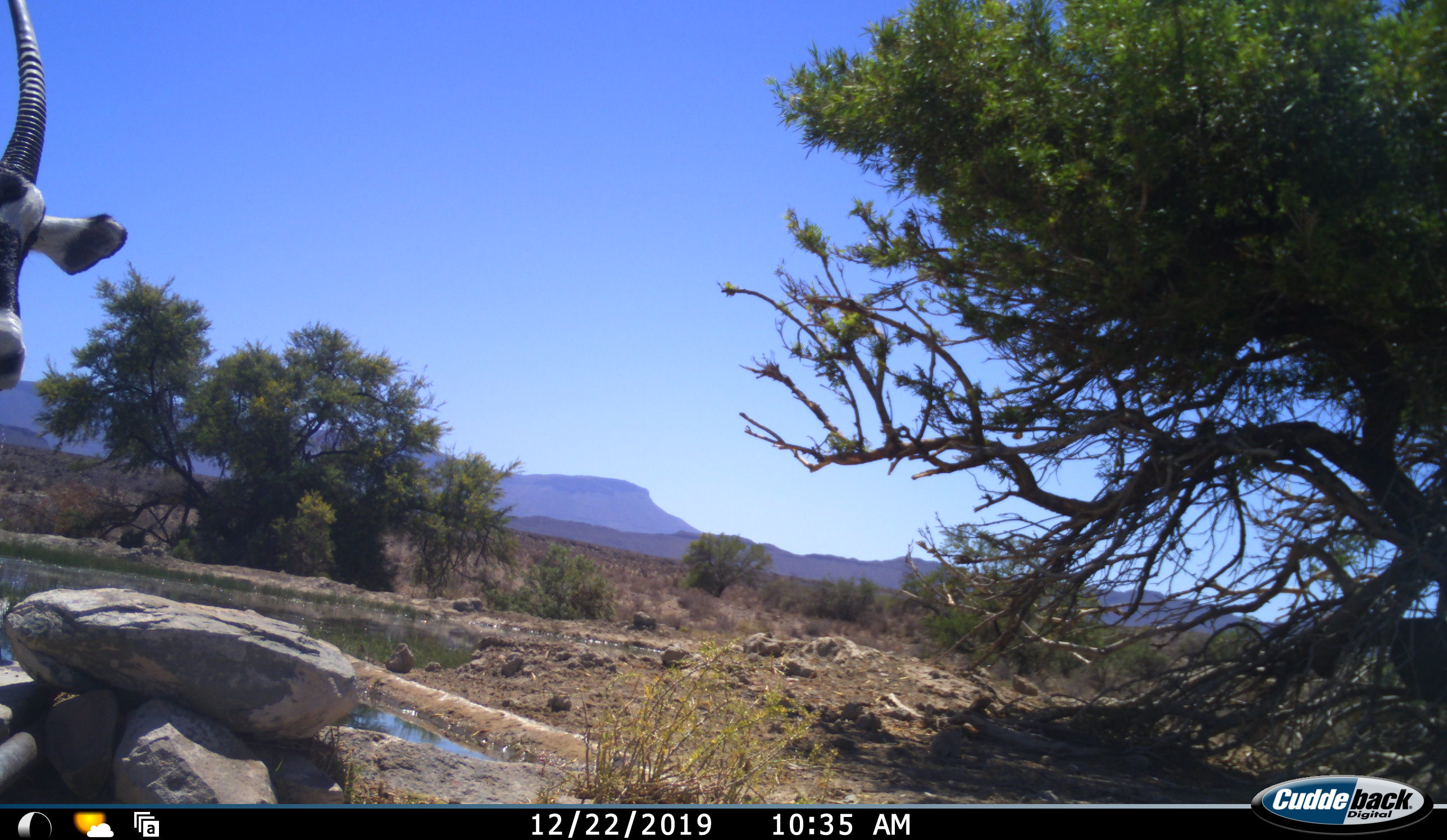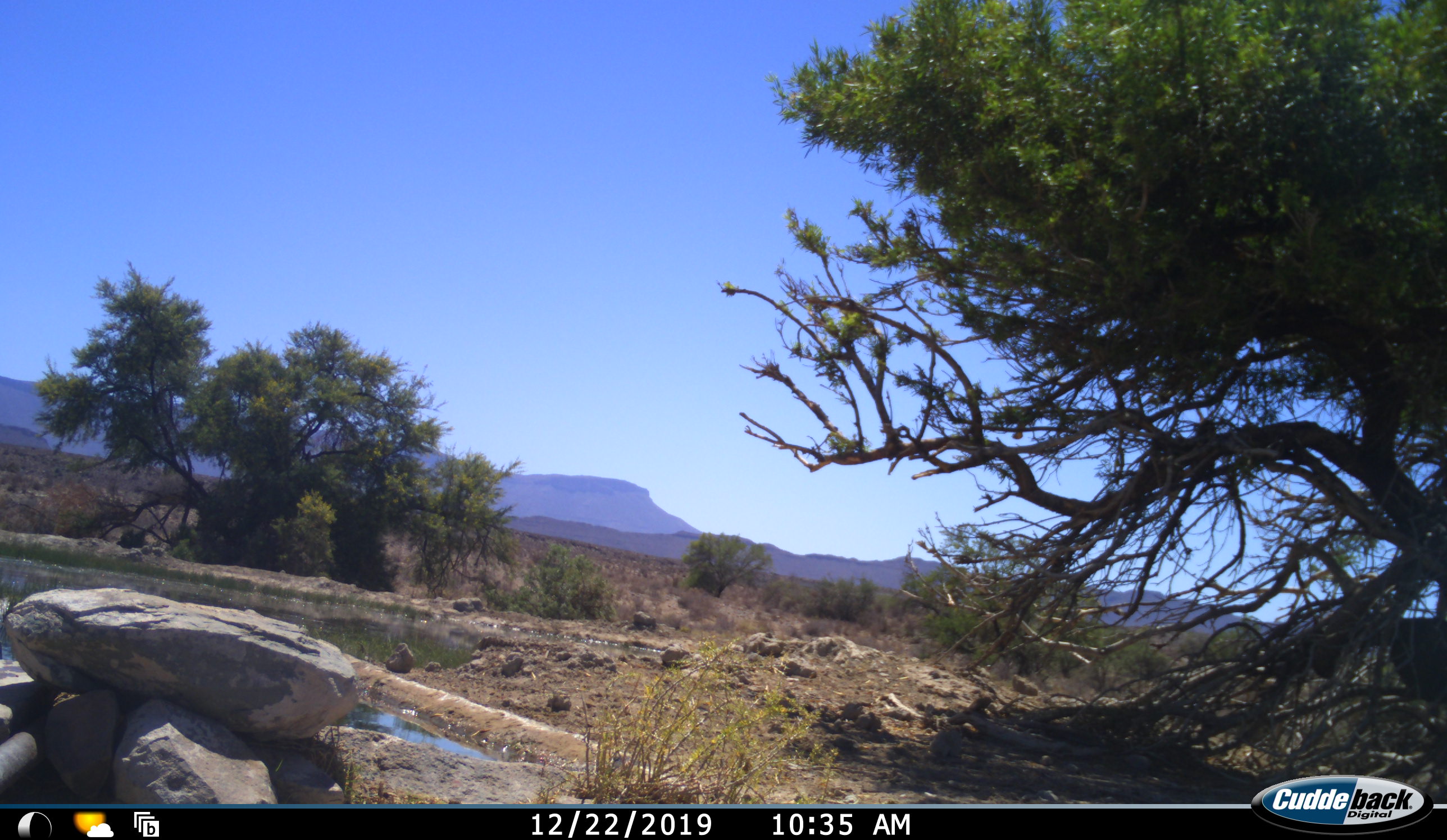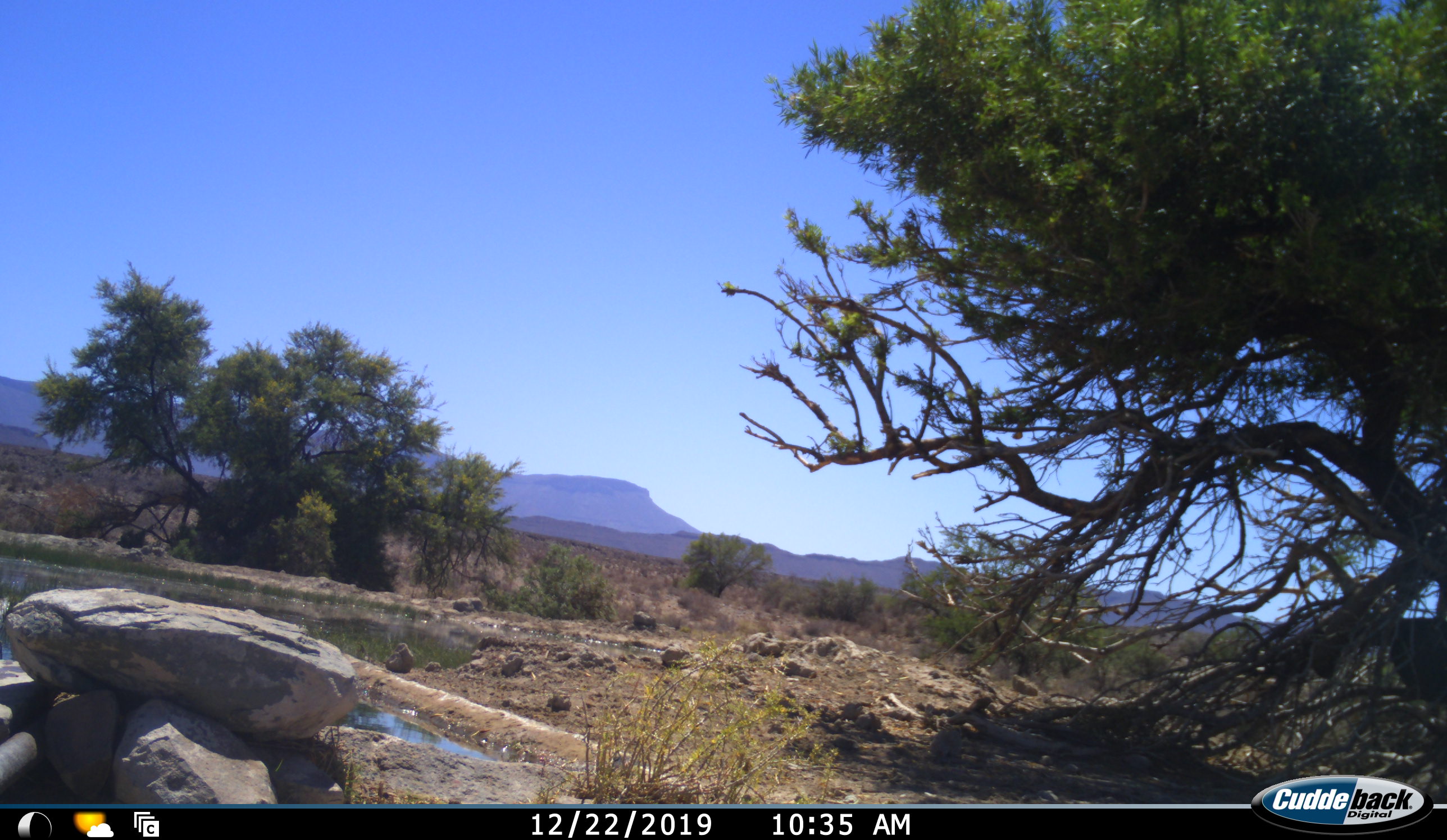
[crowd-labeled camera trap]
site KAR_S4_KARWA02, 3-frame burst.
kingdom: Animalia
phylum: Chordata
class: Mammalia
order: Artiodactyla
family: Bovidae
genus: Oryx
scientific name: Oryx gazella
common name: gemsbok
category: oryx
Oryx (gemsbok) (Oryx gazella), count 1. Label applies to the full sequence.